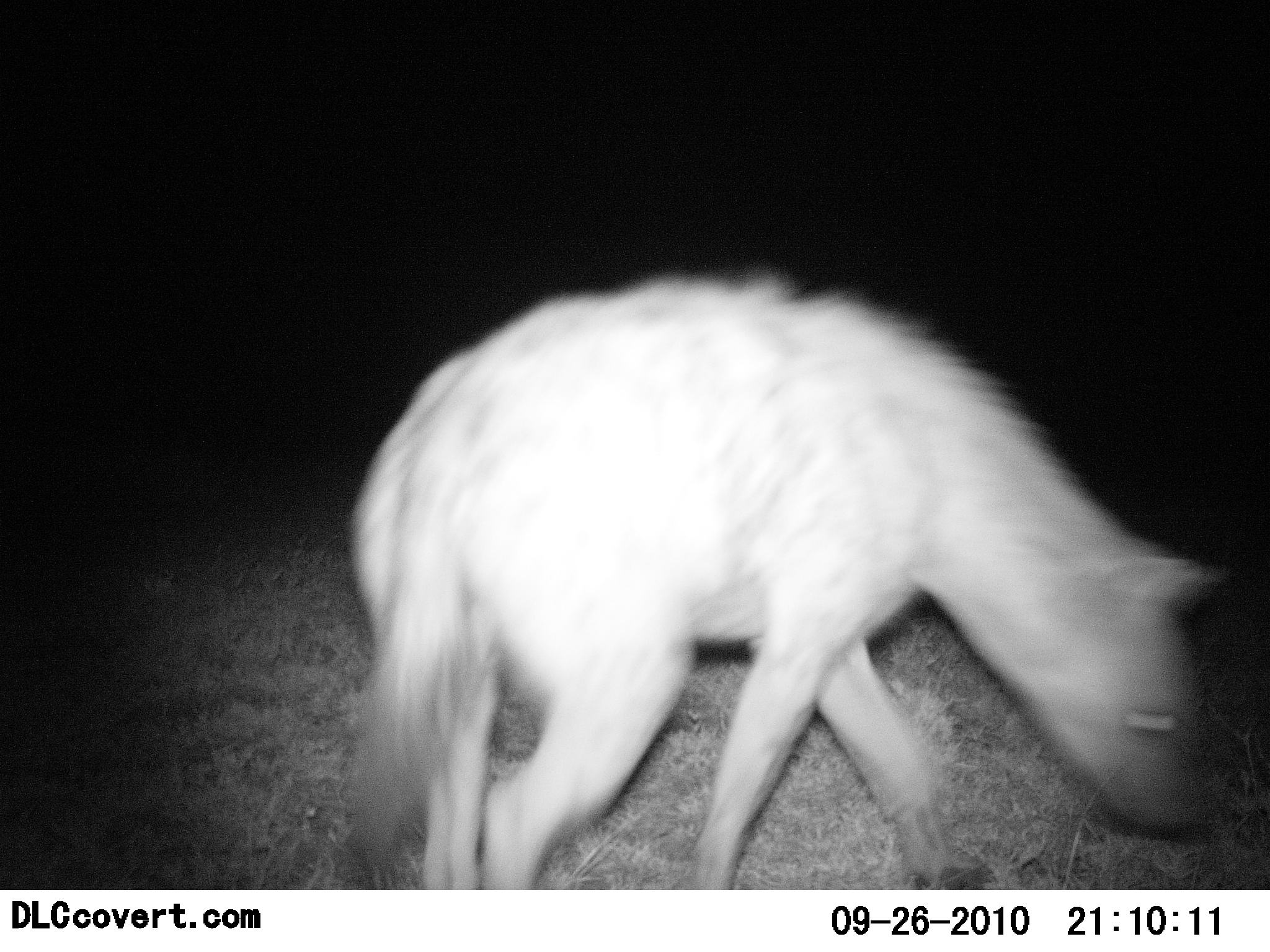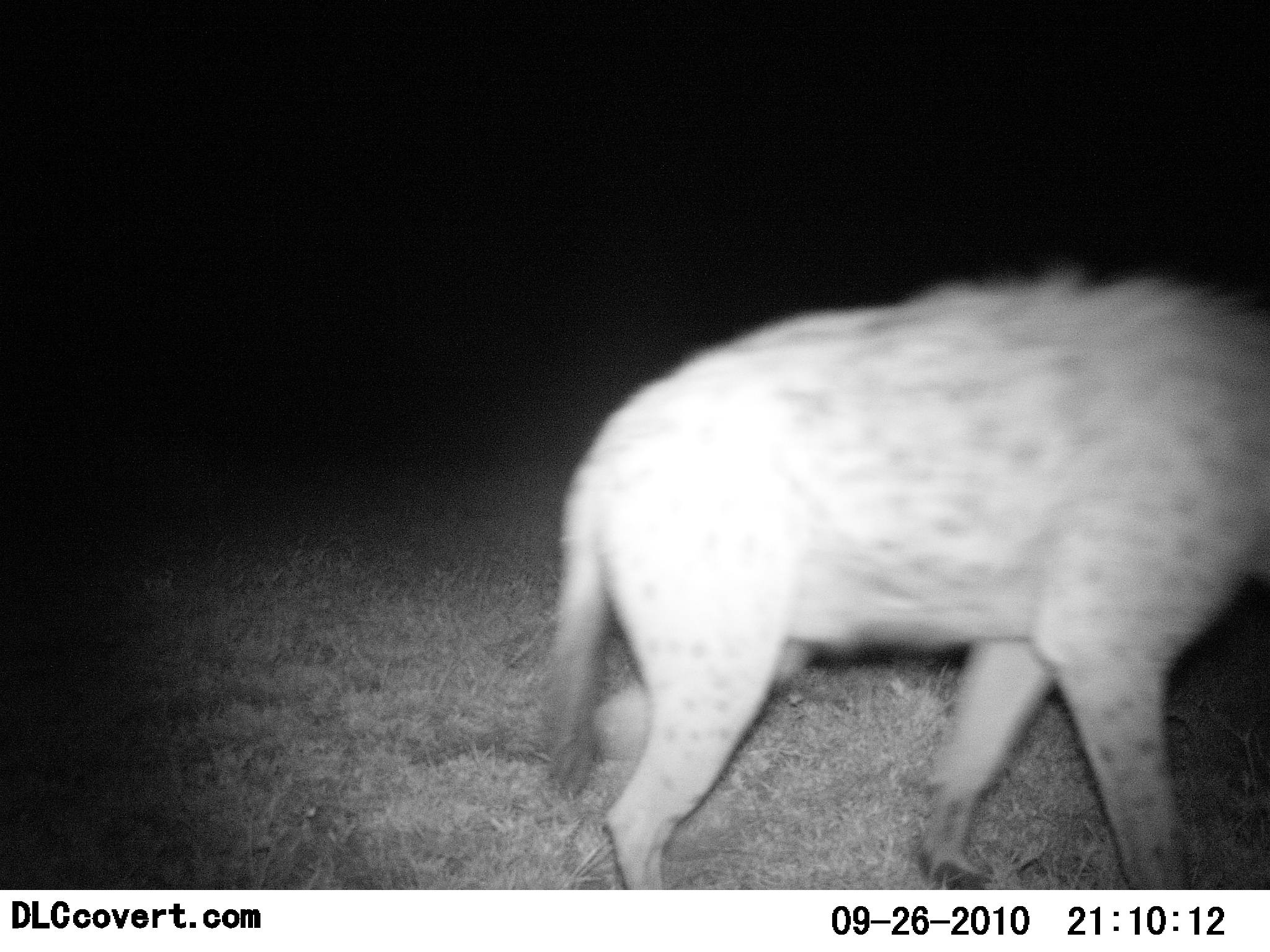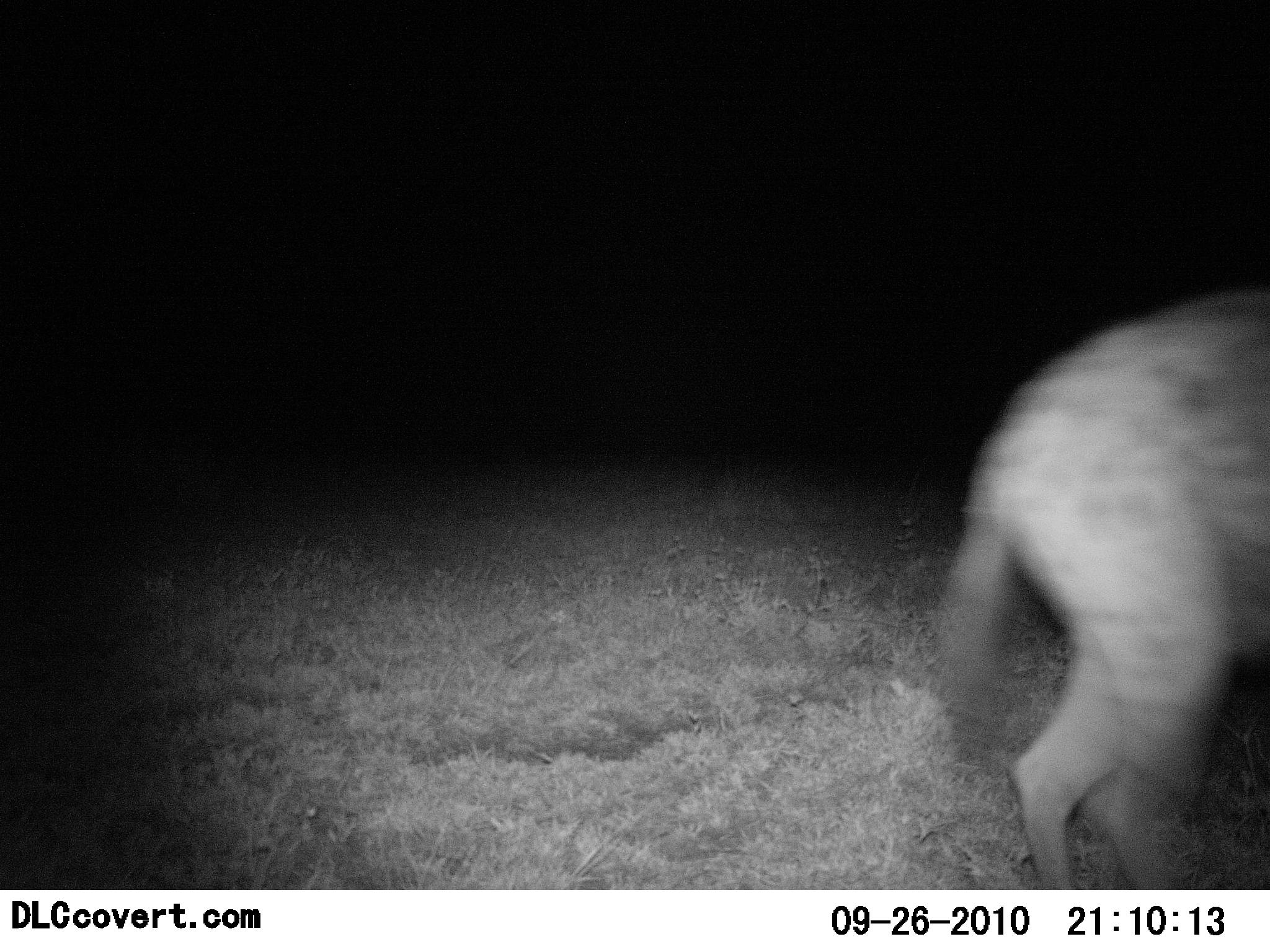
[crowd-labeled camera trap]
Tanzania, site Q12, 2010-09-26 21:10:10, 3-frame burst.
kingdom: Animalia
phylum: Chordata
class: Mammalia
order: Carnivora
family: Hyaenidae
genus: Crocuta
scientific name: Crocuta crocuta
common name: spotted hyena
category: hyenaspotted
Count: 1.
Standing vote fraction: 8%.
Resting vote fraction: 0%.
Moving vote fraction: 100%.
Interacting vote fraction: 0%.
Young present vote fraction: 0%.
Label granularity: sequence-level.